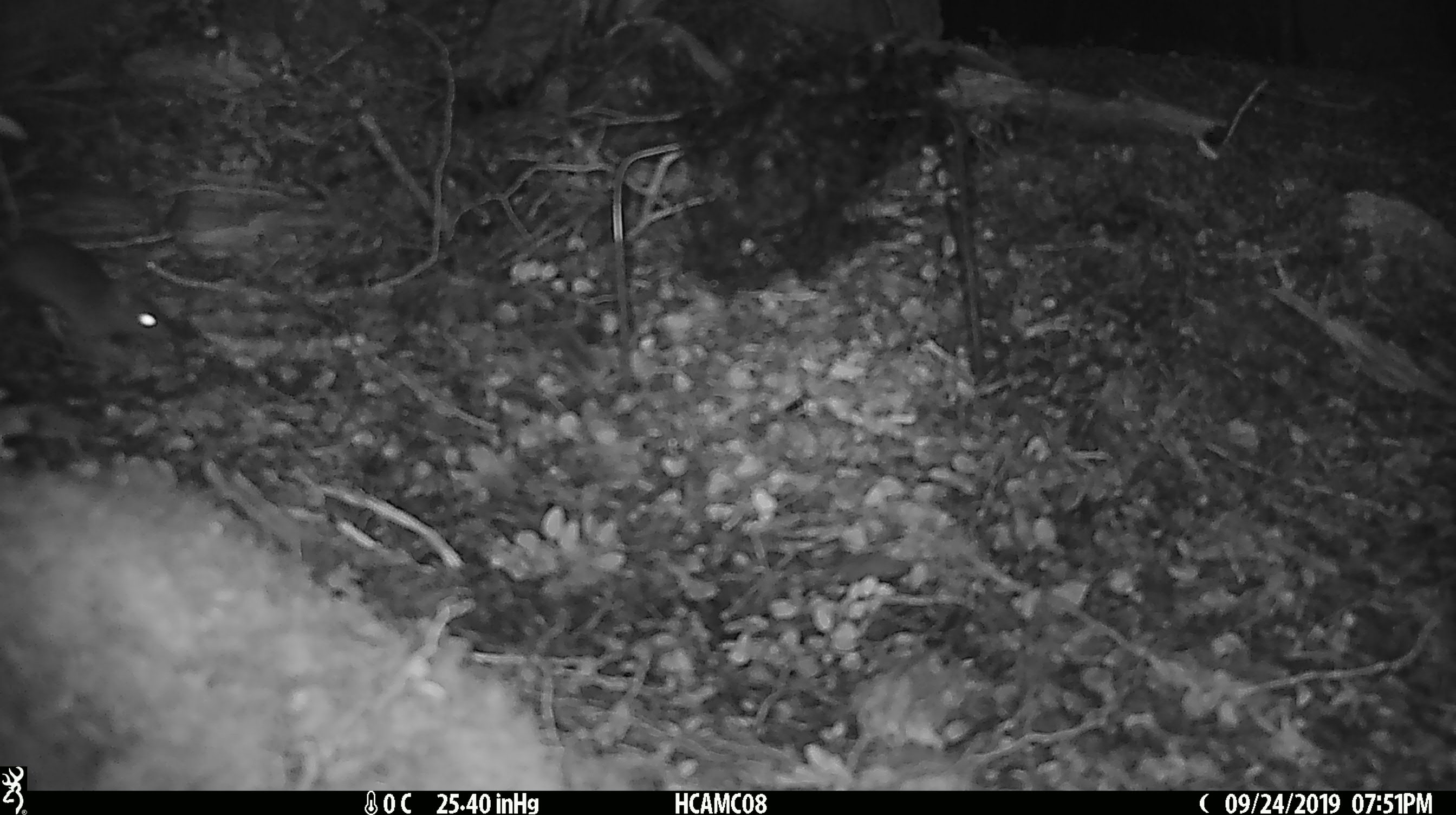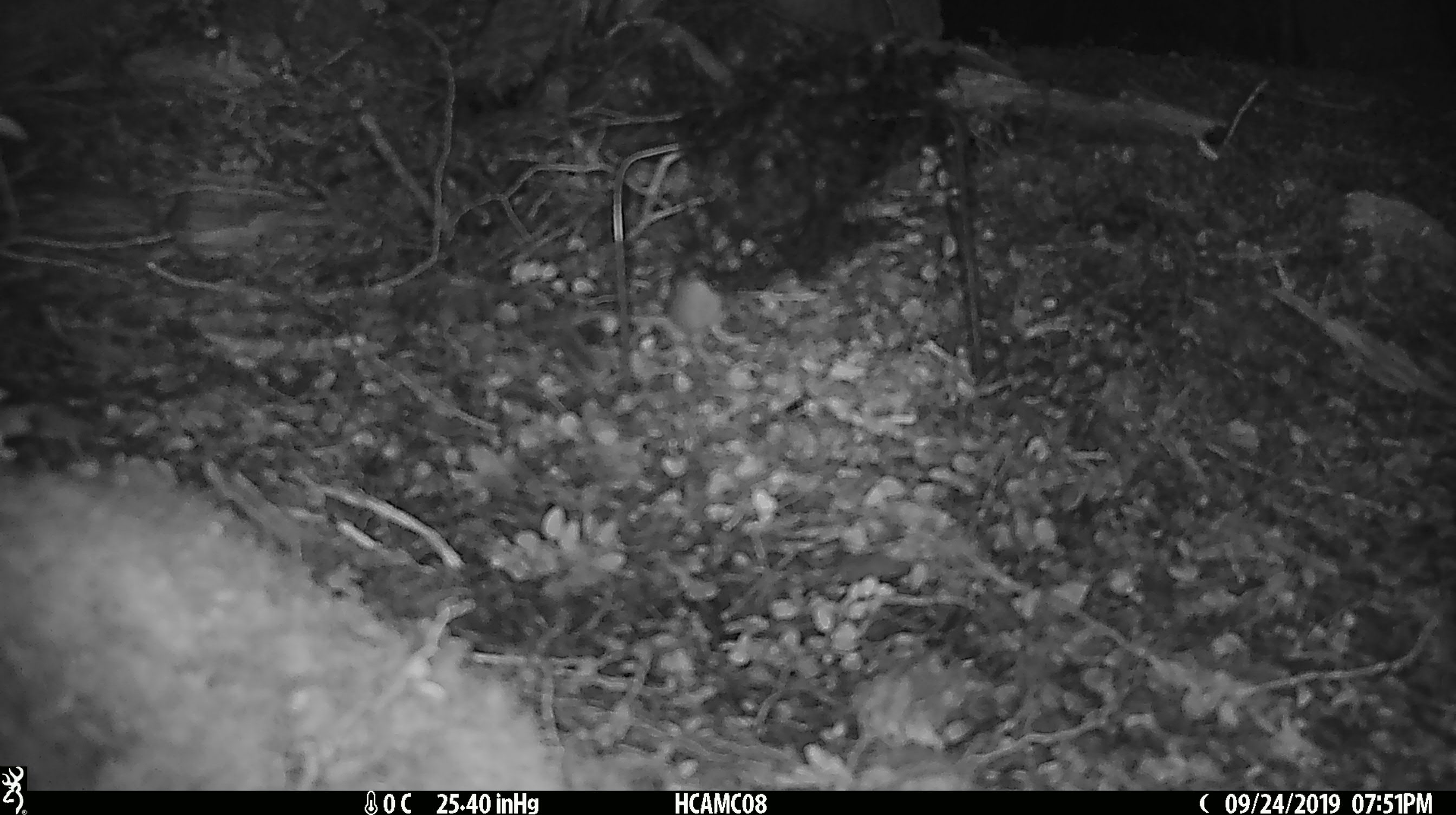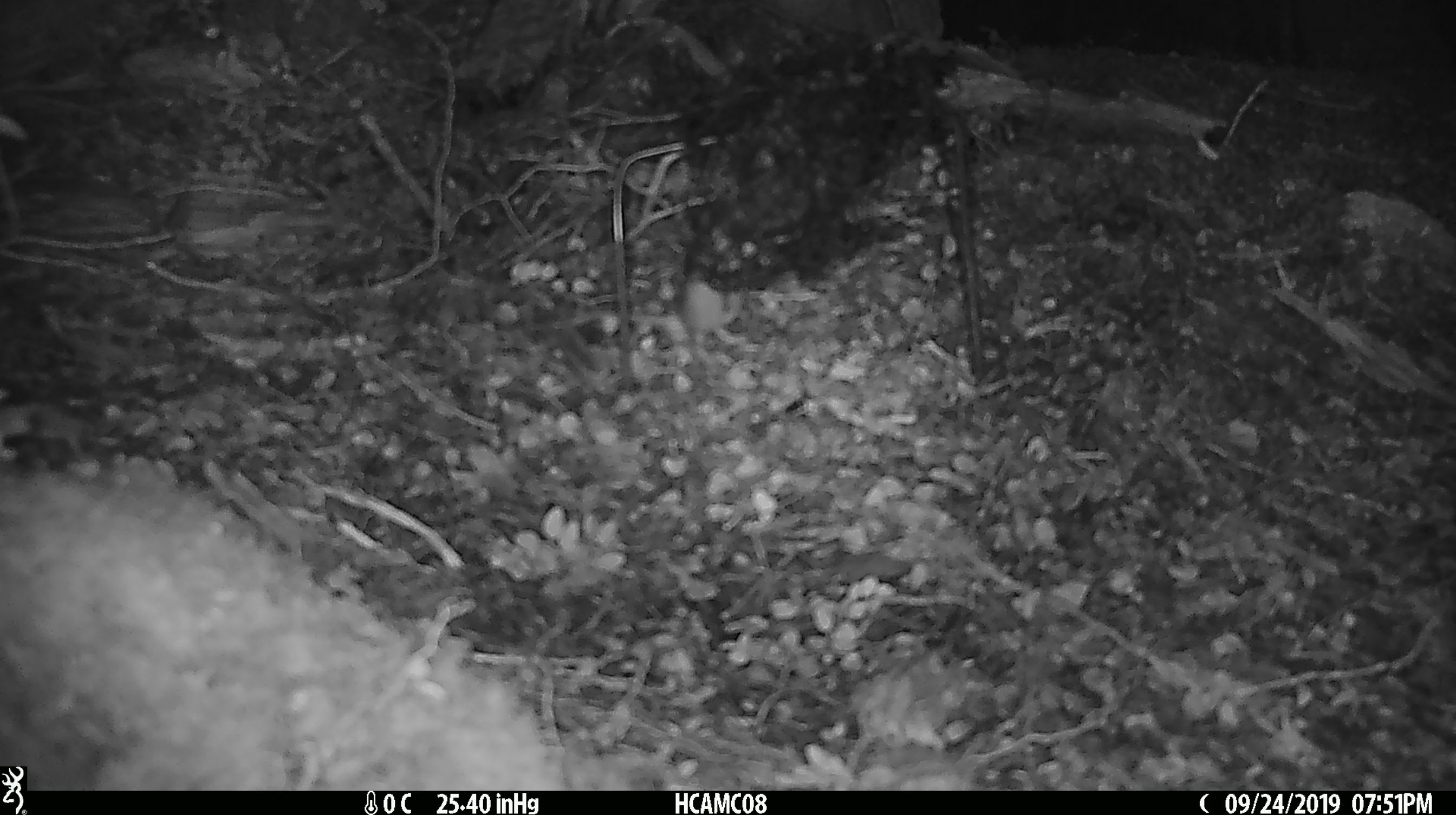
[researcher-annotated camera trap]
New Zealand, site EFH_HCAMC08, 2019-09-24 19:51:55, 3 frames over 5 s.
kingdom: Animalia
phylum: Chordata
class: Mammalia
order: Rodentia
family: Muridae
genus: Mus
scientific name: Mus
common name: mouse